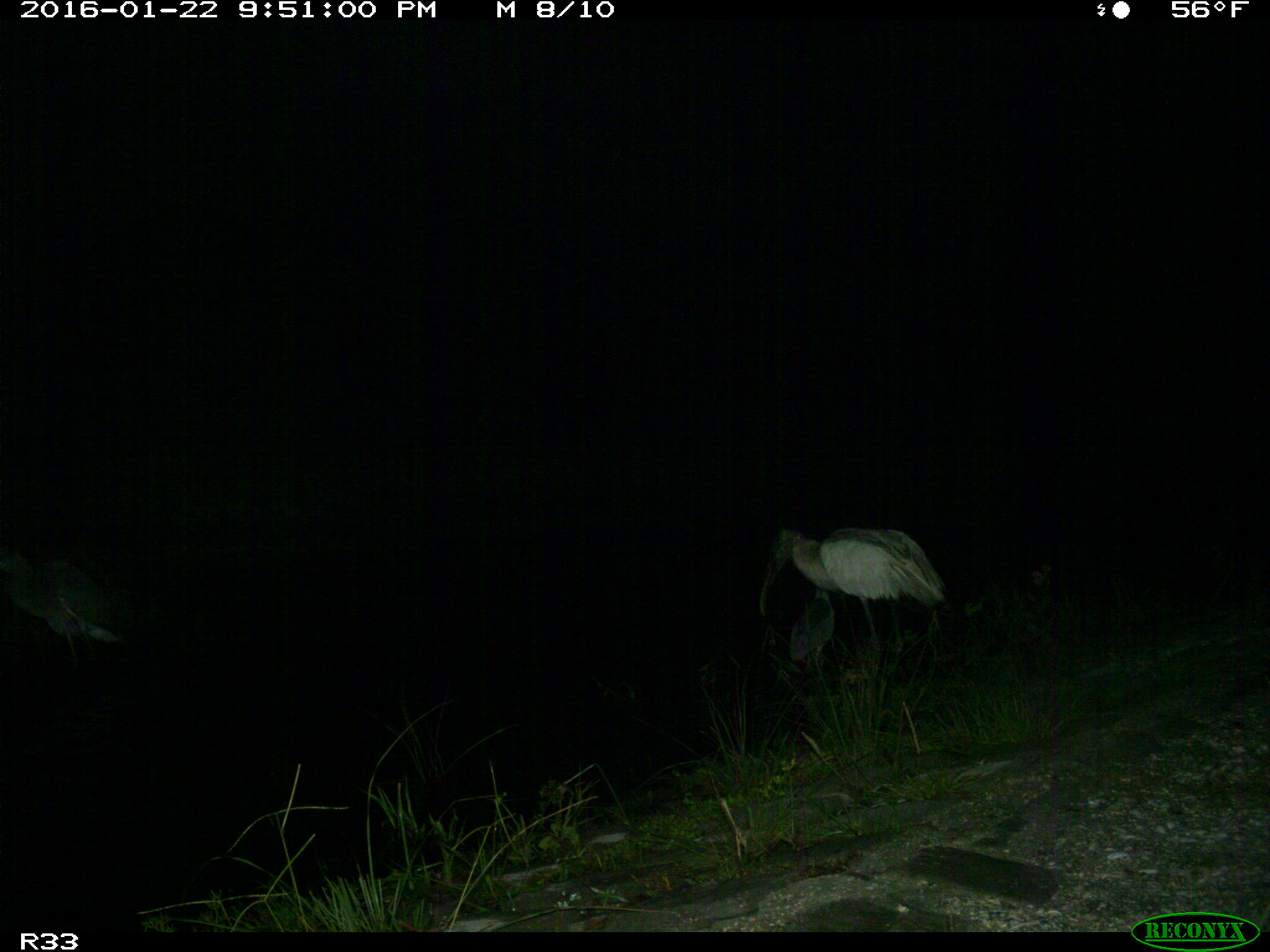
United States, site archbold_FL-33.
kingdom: Animalia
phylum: Chordata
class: Aves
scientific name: Aves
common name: birds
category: unidentified bird